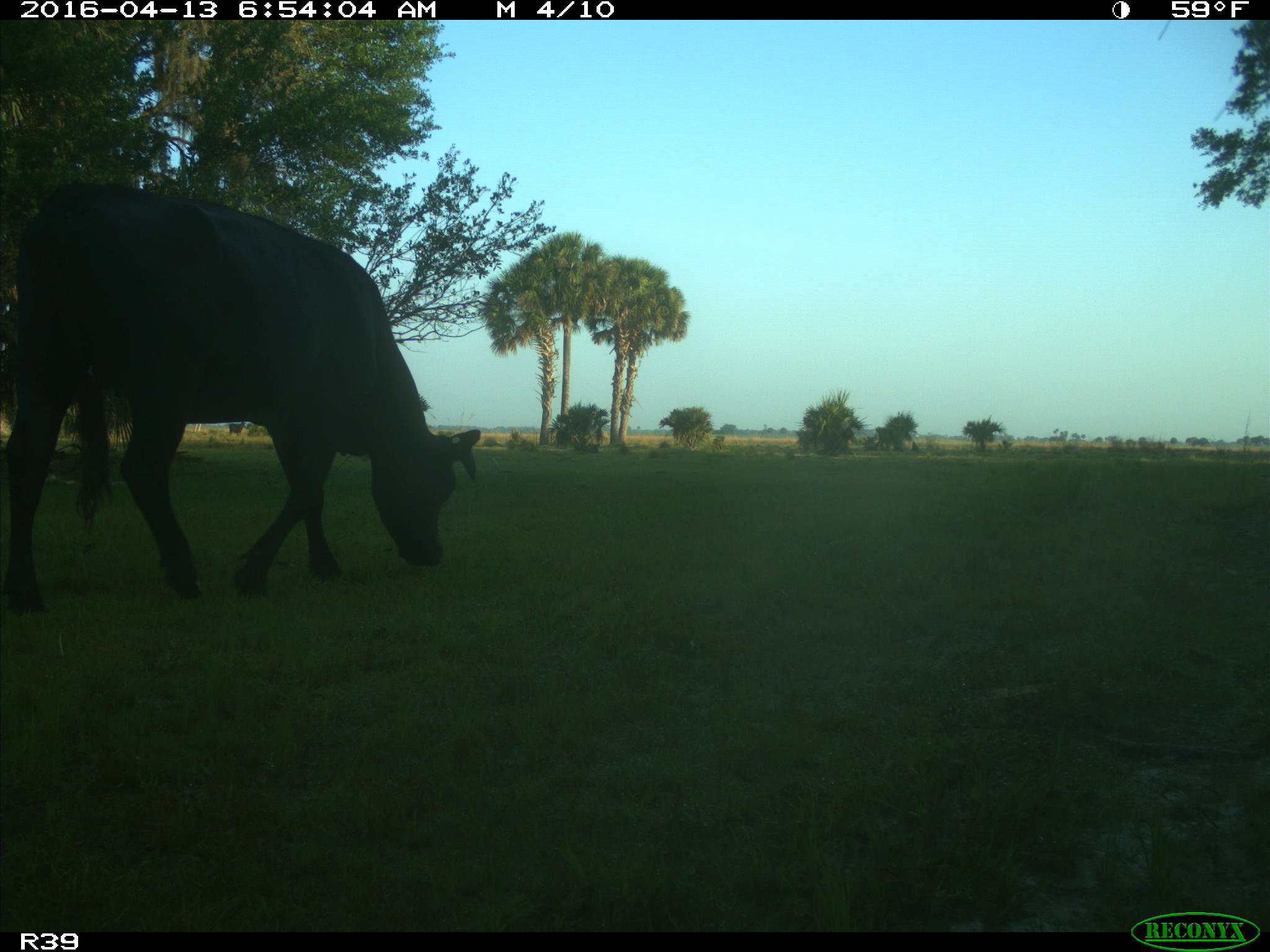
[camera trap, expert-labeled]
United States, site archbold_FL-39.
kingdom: Animalia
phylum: Chordata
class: Mammalia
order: Artiodactyla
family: Bovidae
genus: Bos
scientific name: Bos taurus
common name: domestic cow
Bos taurus (domestic cow).